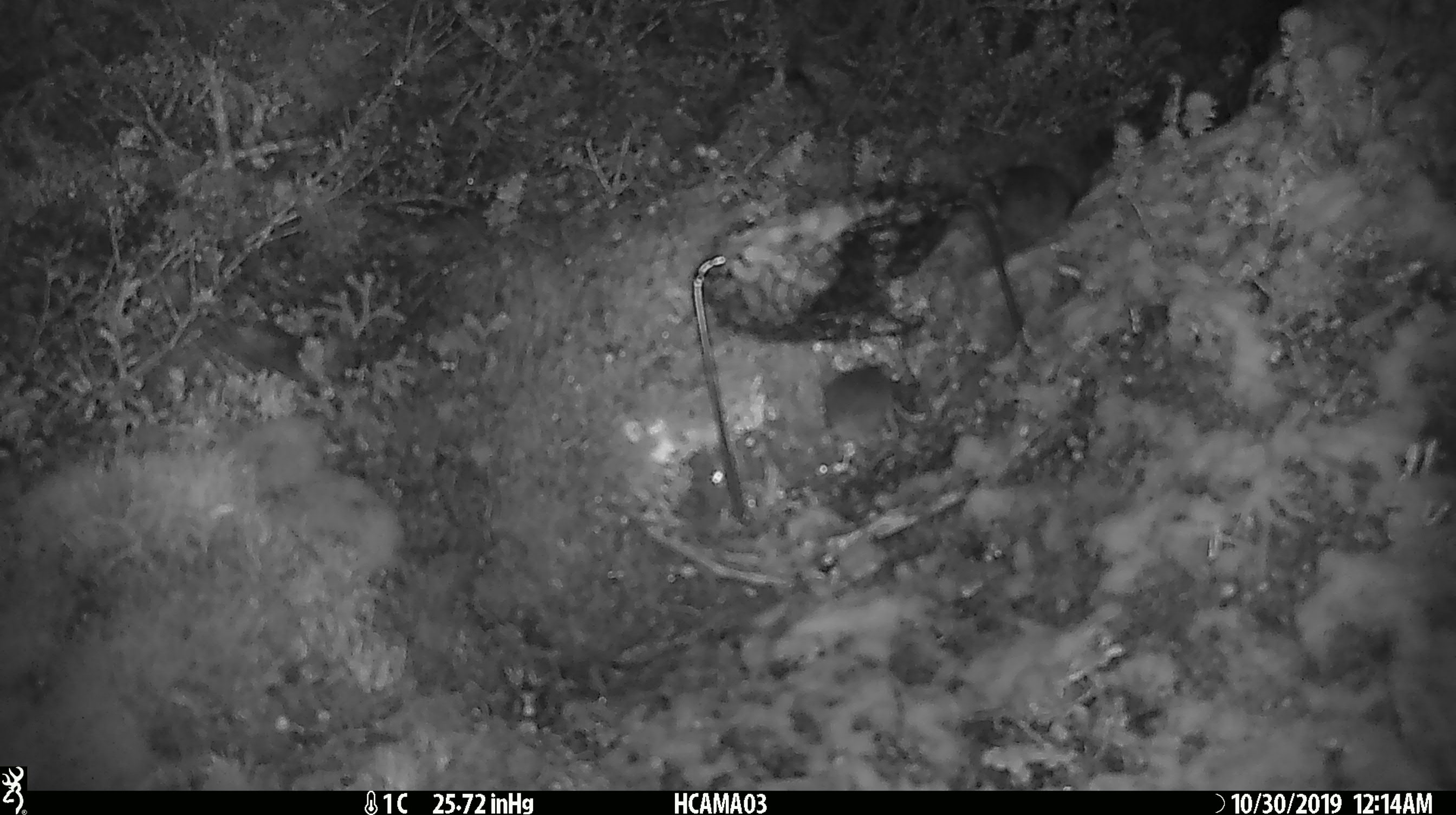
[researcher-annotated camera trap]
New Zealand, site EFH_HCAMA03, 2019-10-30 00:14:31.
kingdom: Animalia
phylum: Chordata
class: Mammalia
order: Rodentia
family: Muridae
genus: Mus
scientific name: Mus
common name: mouse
Mouse (Mus).